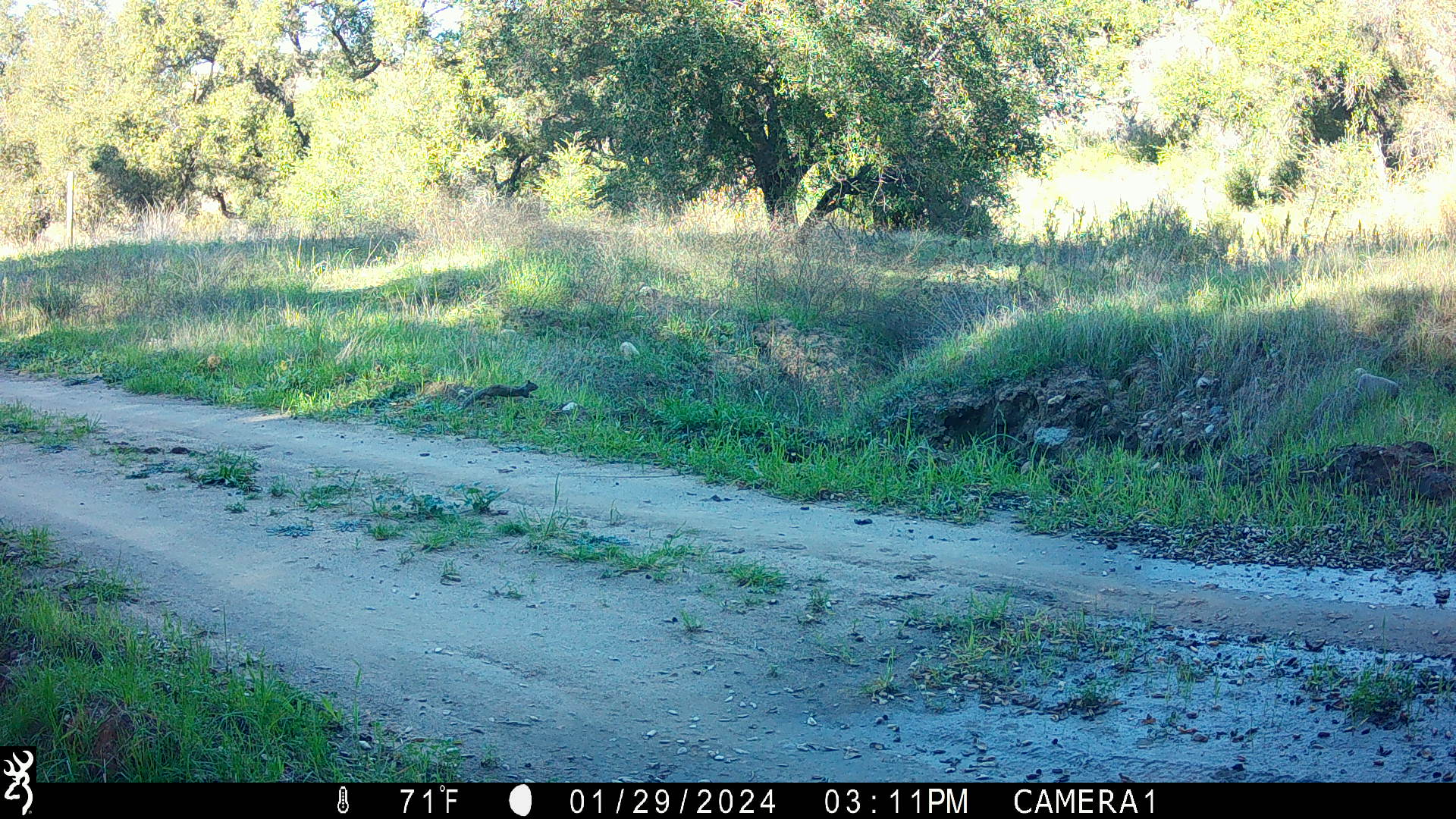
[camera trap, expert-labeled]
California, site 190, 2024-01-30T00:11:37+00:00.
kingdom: Animalia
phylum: Chordata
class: Mammalia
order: Rodentia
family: Sciuridae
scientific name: Sciuridae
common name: squirrel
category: unknown squirrel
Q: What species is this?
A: Unknown squirrel (squirrel) (Sciuridae).